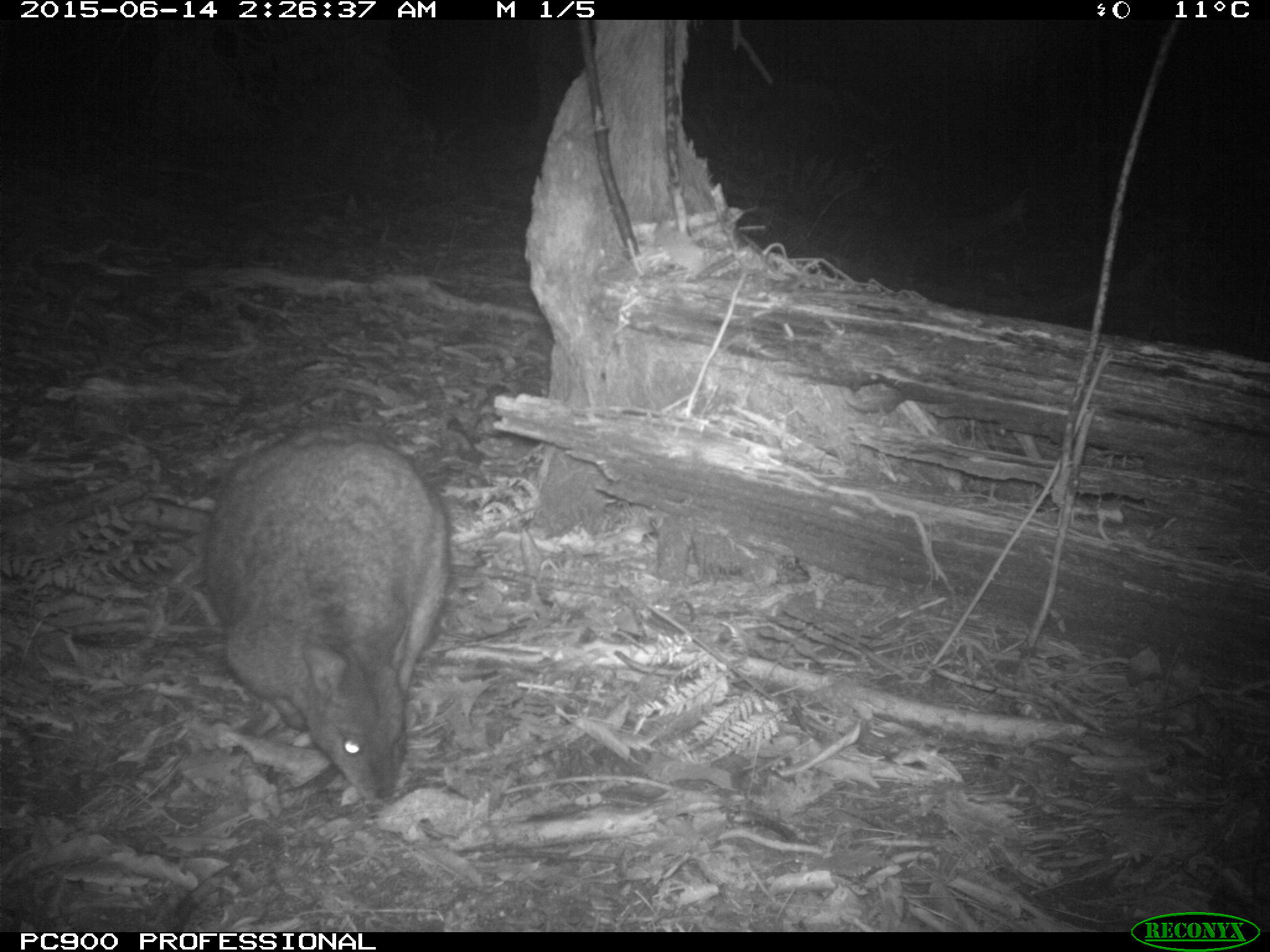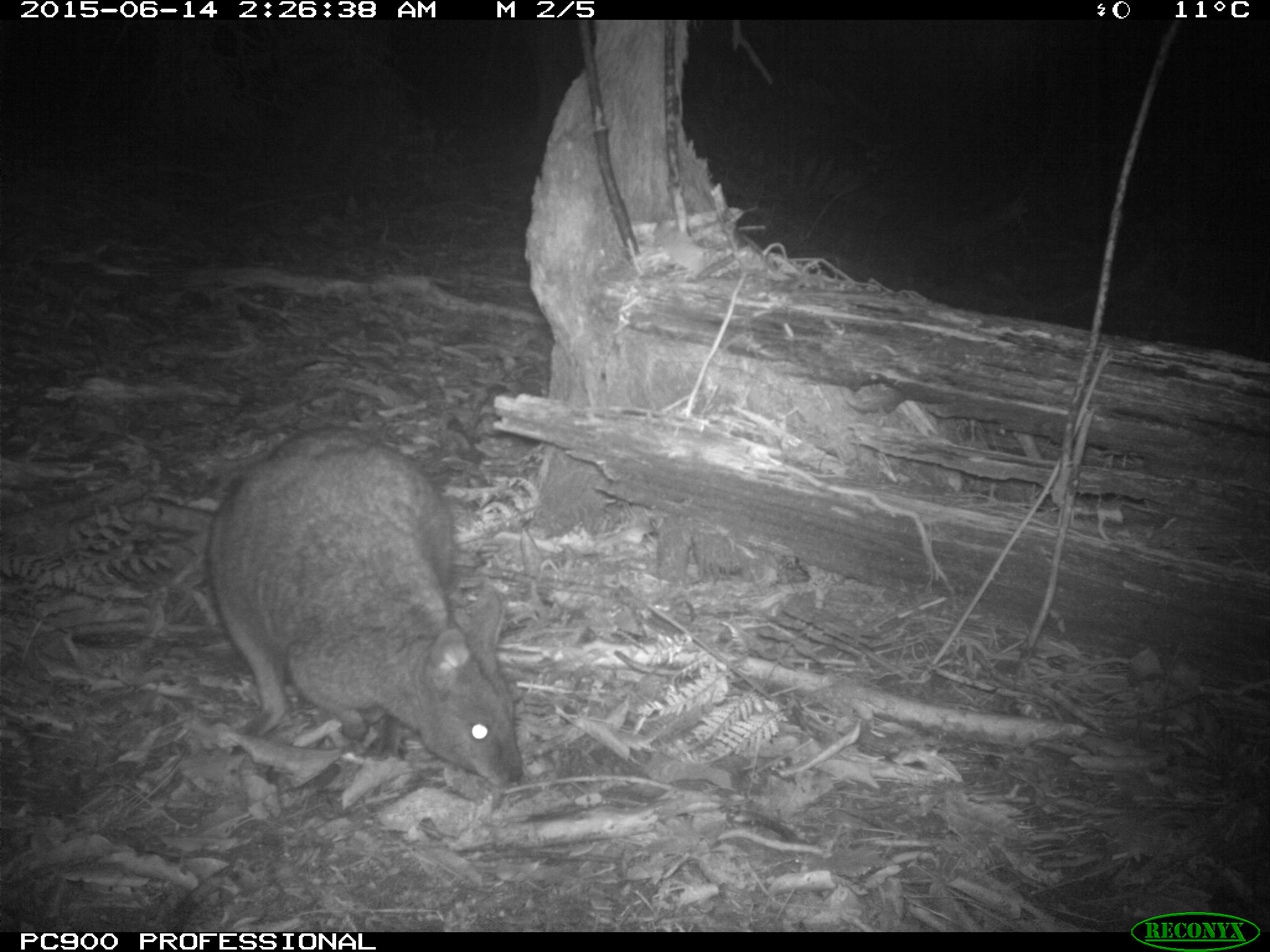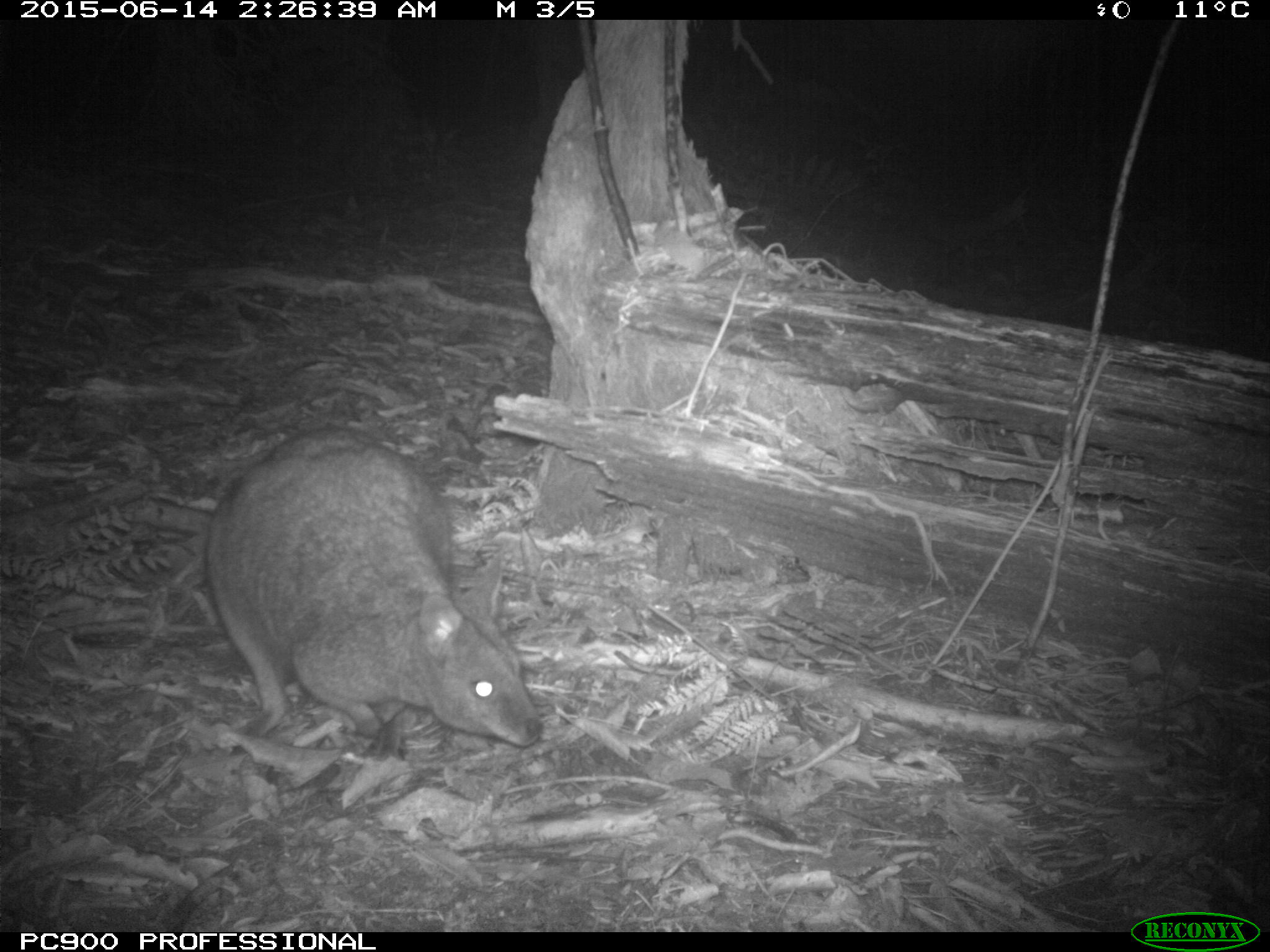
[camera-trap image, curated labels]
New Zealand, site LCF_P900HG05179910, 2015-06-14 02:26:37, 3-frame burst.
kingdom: Animalia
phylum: Chordata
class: Mammalia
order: Diprotodontia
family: Macropodidae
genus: Notamacropus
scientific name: Notamacropus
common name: wallaby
Wallaby (Notamacropus).